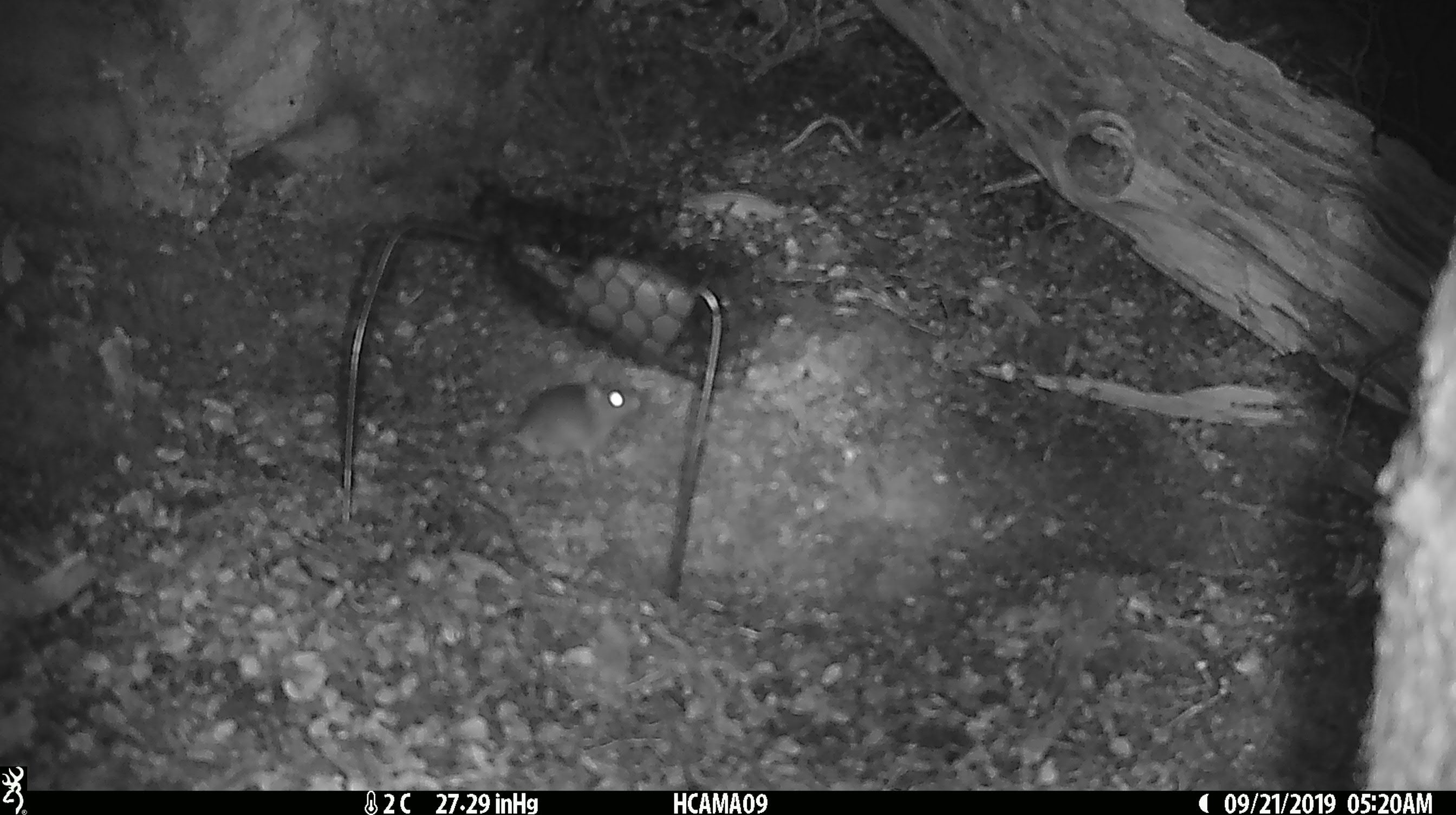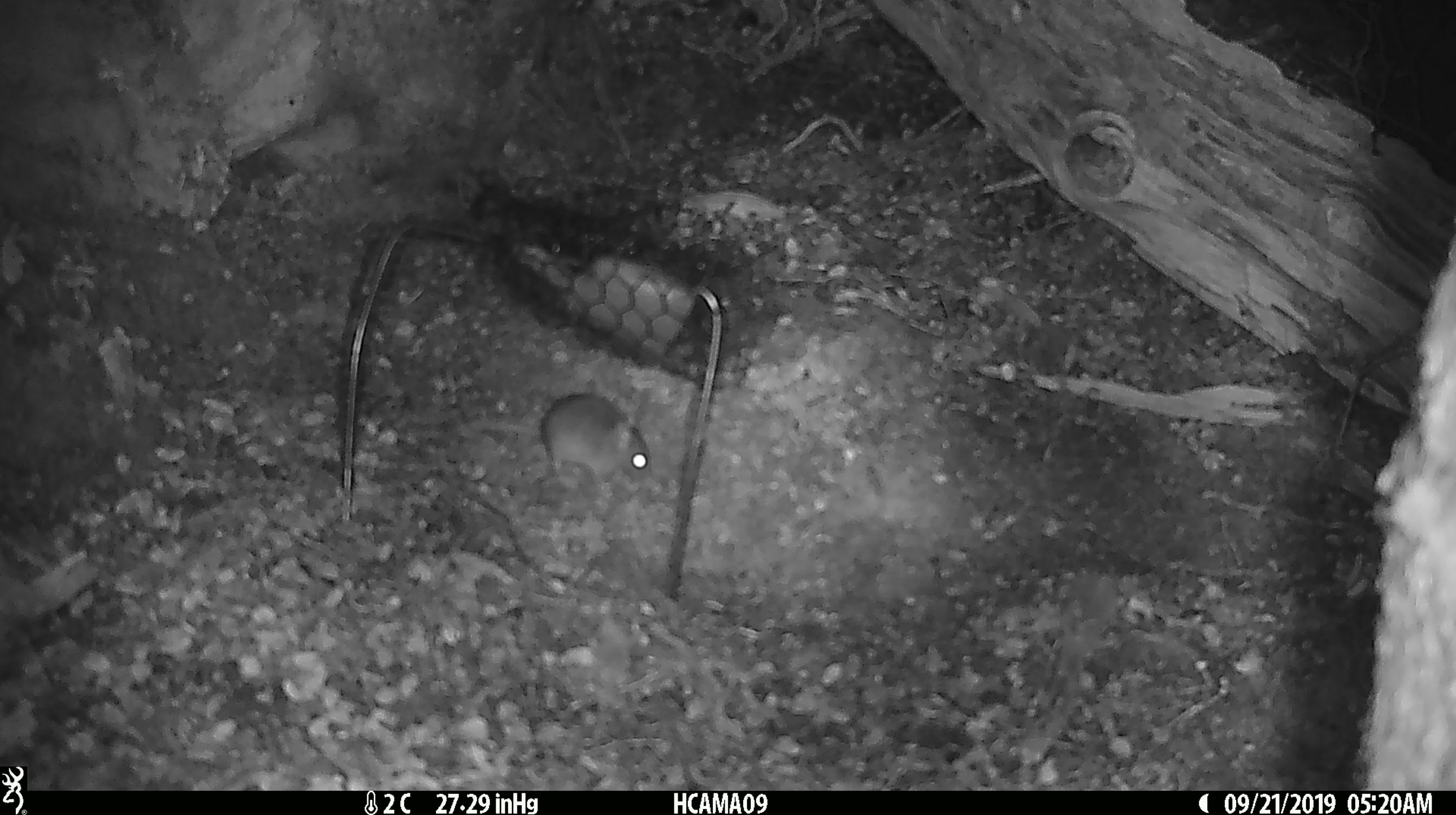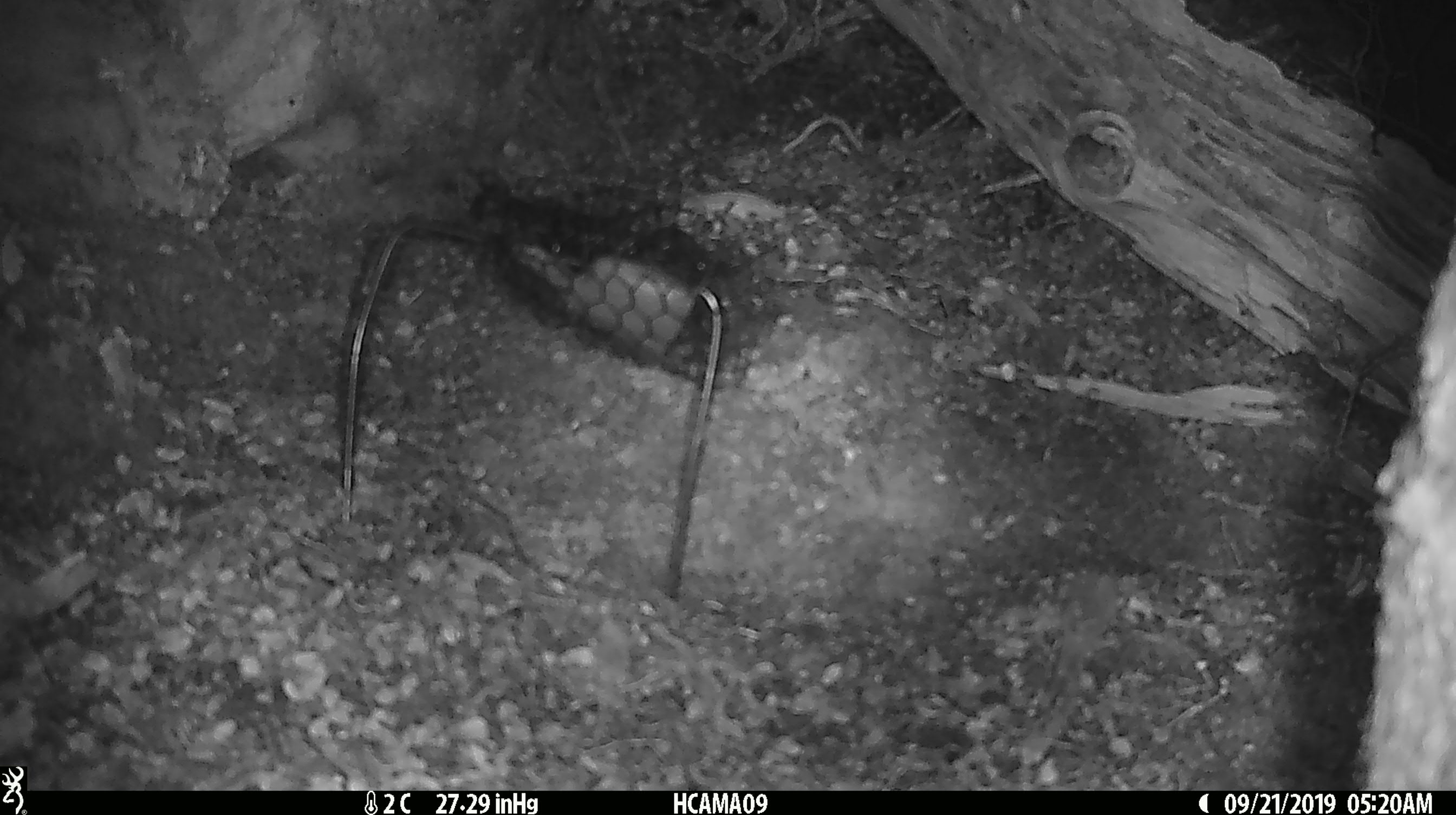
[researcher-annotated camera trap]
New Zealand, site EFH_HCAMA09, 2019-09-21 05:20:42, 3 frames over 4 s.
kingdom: Animalia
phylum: Chordata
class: Mammalia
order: Rodentia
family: Muridae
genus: Mus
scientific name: Mus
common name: mouse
Mouse (Mus).